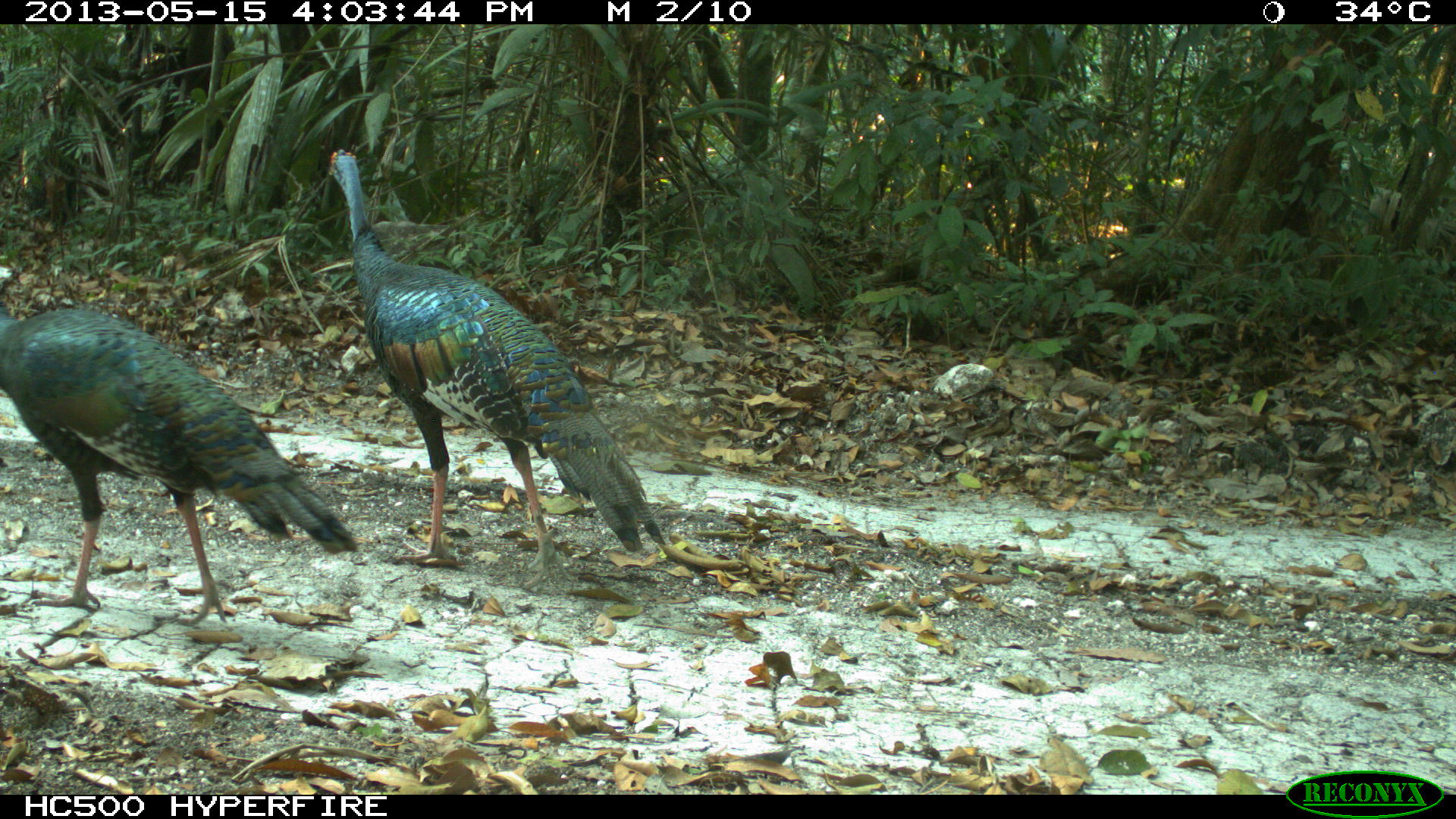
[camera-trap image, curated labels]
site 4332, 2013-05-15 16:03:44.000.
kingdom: Animalia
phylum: Chordata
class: Aves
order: Galliformes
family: Phasianidae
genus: Meleagris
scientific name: Meleagris ocellata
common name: ocellated turkey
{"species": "Meleagris ocellata (ocellated turkey)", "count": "3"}